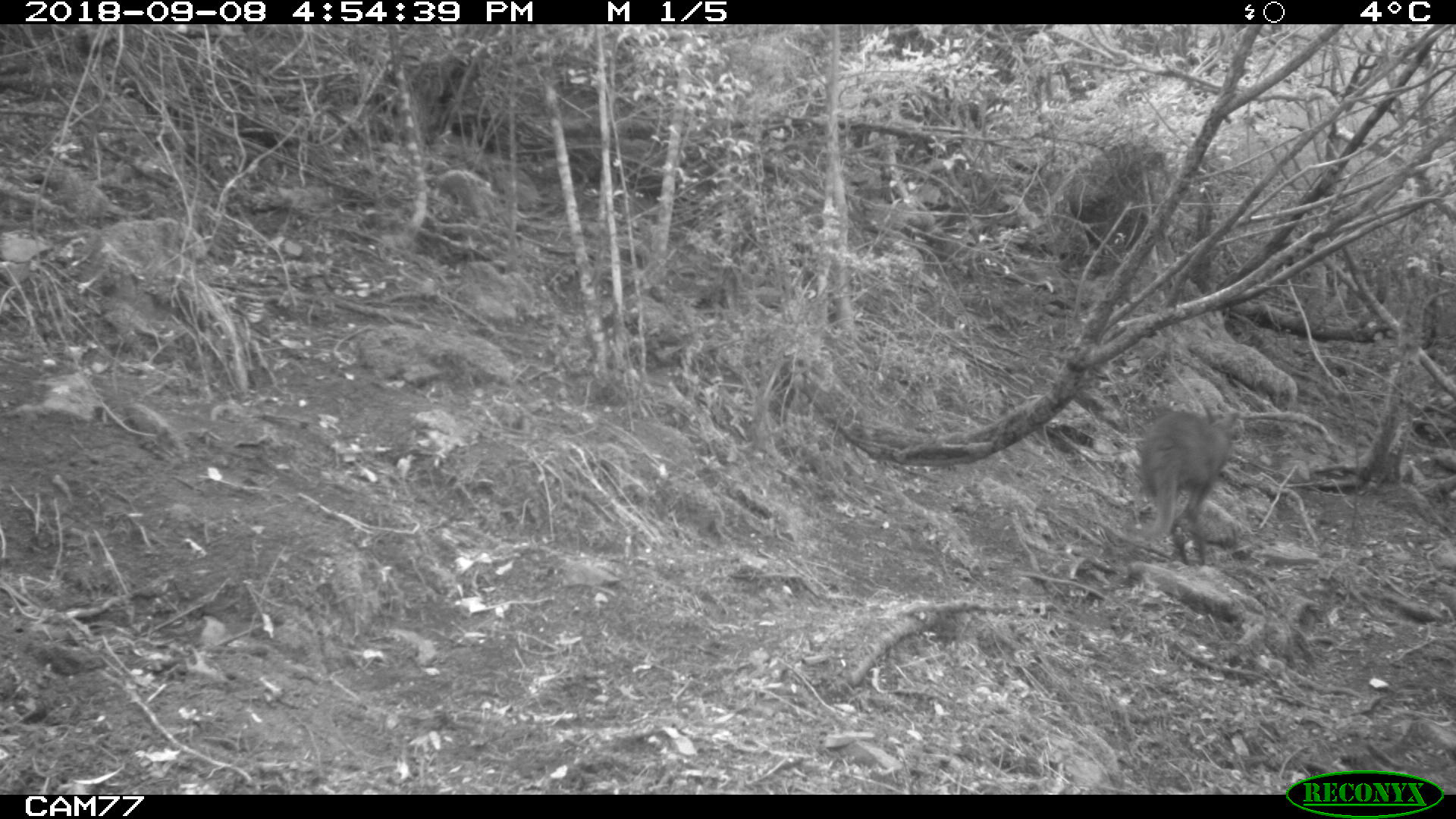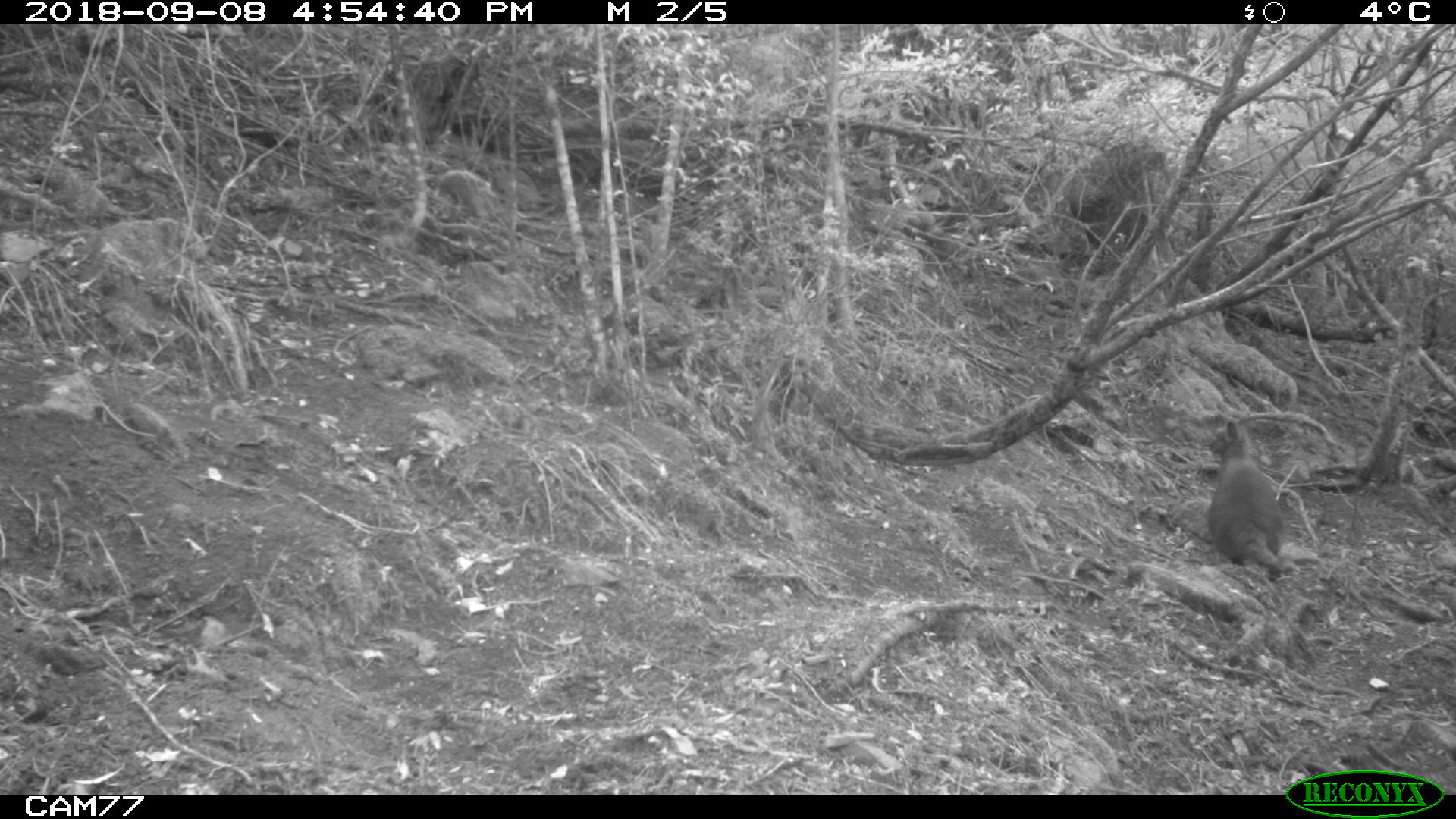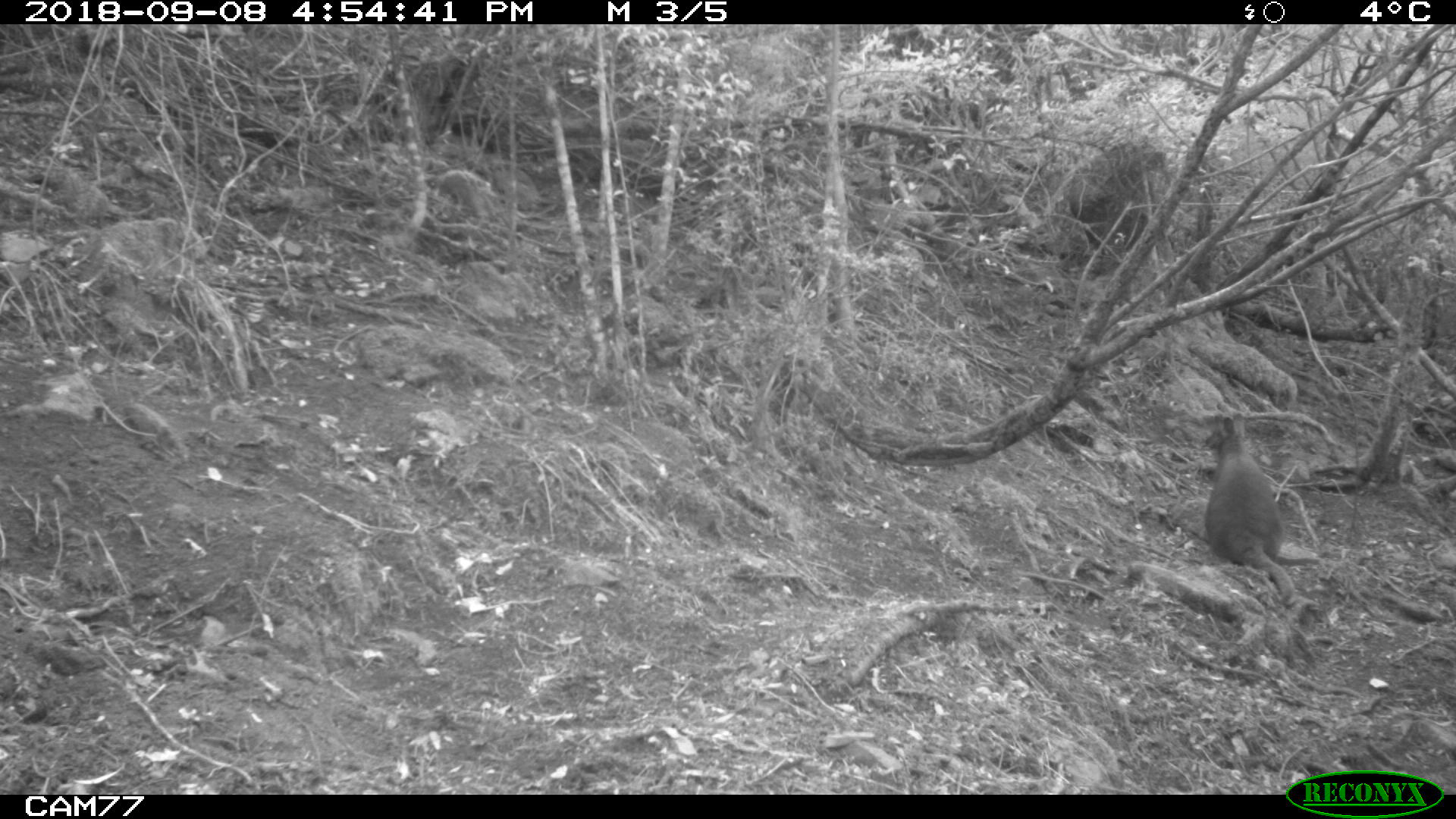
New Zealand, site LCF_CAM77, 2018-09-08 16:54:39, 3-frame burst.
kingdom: Animalia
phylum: Chordata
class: Mammalia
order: Diprotodontia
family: Macropodidae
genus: Notamacropus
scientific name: Notamacropus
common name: wallaby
Wallaby (Notamacropus).